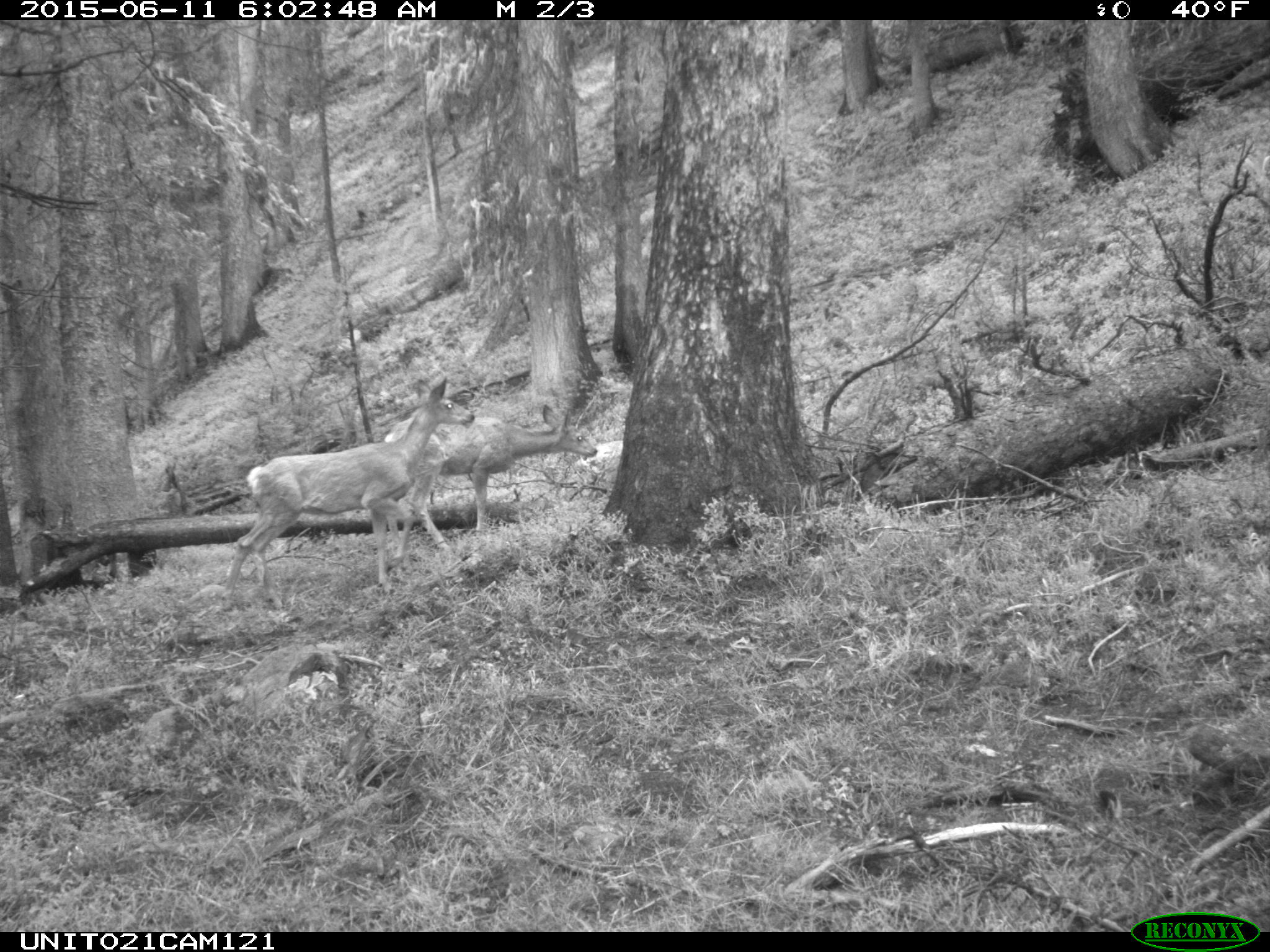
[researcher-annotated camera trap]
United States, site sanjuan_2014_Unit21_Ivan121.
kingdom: Animalia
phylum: Chordata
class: Mammalia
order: Artiodactyla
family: Cervidae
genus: Odocoileus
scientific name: Odocoileus hemionus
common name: mule deer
Odocoileus hemionus (mule deer).